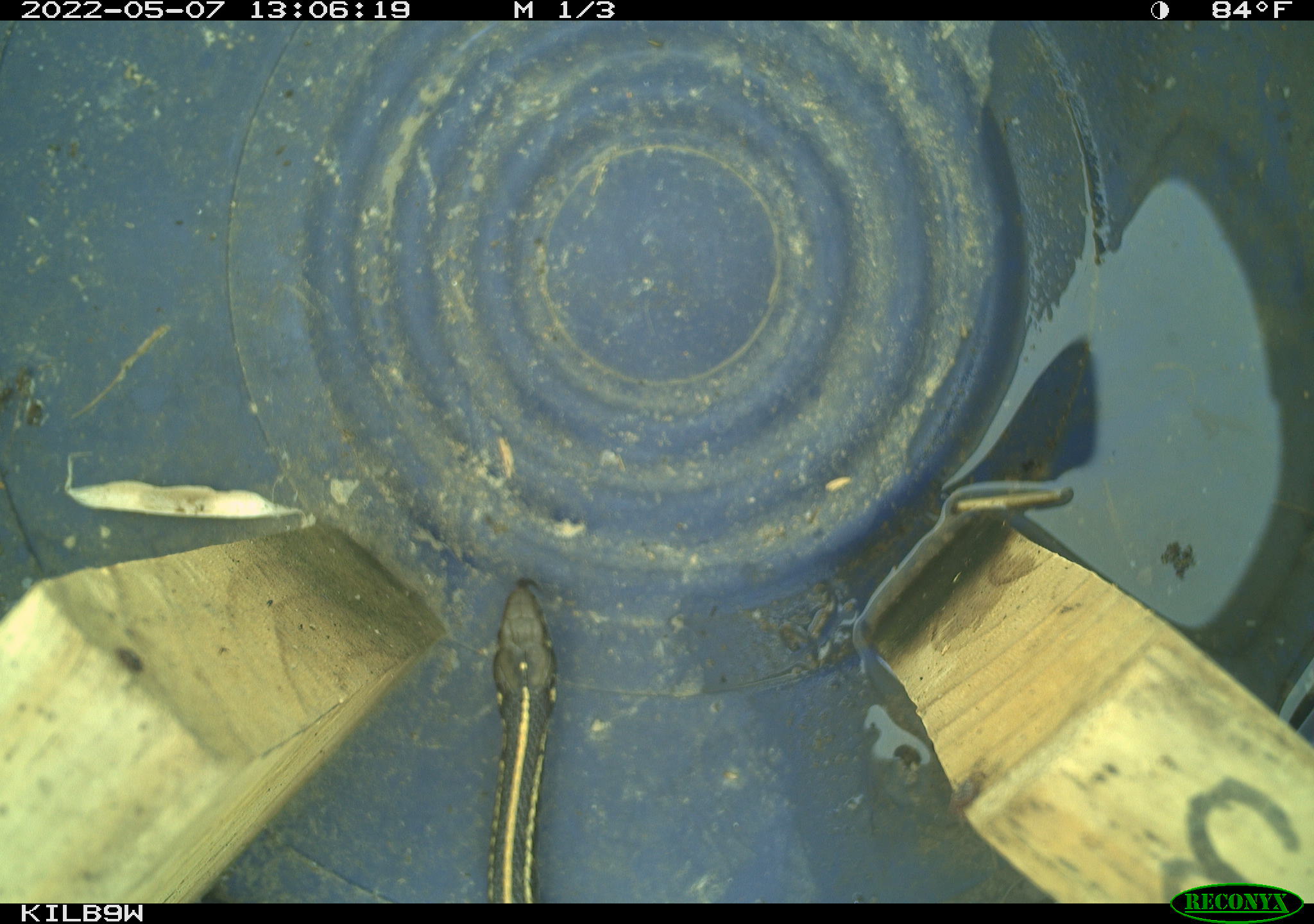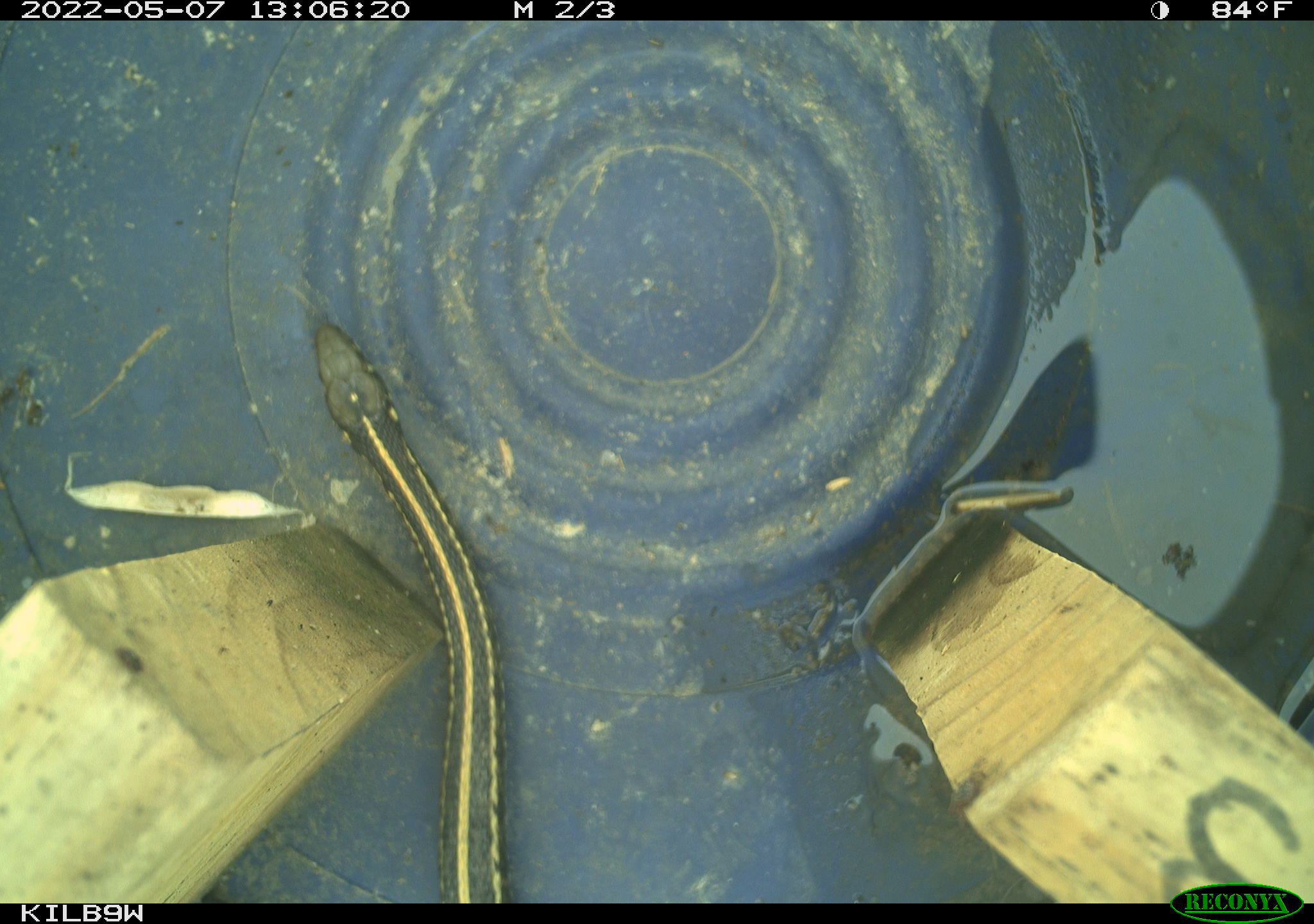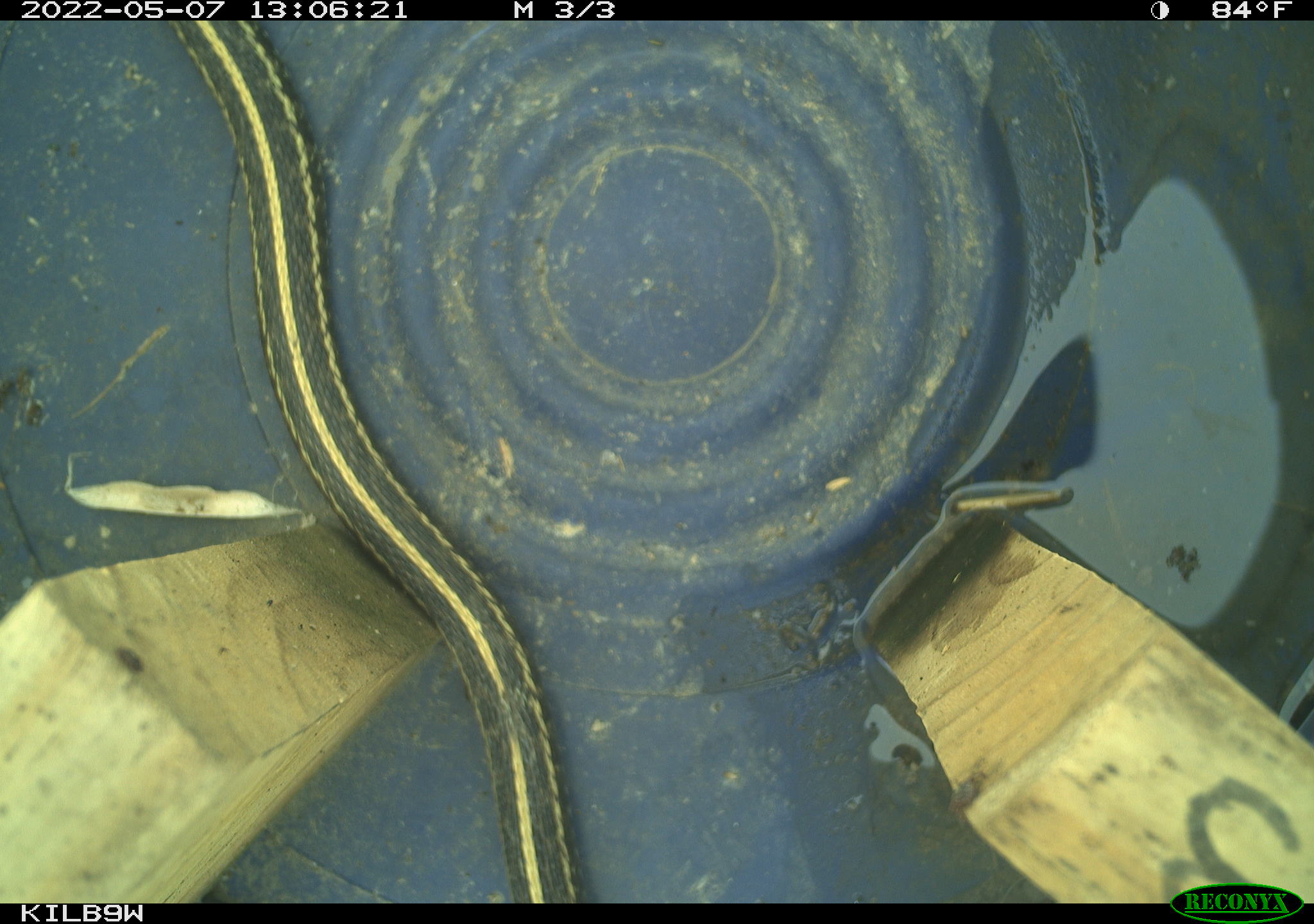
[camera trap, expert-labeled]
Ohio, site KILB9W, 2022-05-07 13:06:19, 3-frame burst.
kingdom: Animalia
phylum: Chordata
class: Reptilia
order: Squamata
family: Colubridae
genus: Thamnophis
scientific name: Thamnophis sirtalis sirtalis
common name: eastern gartersnake